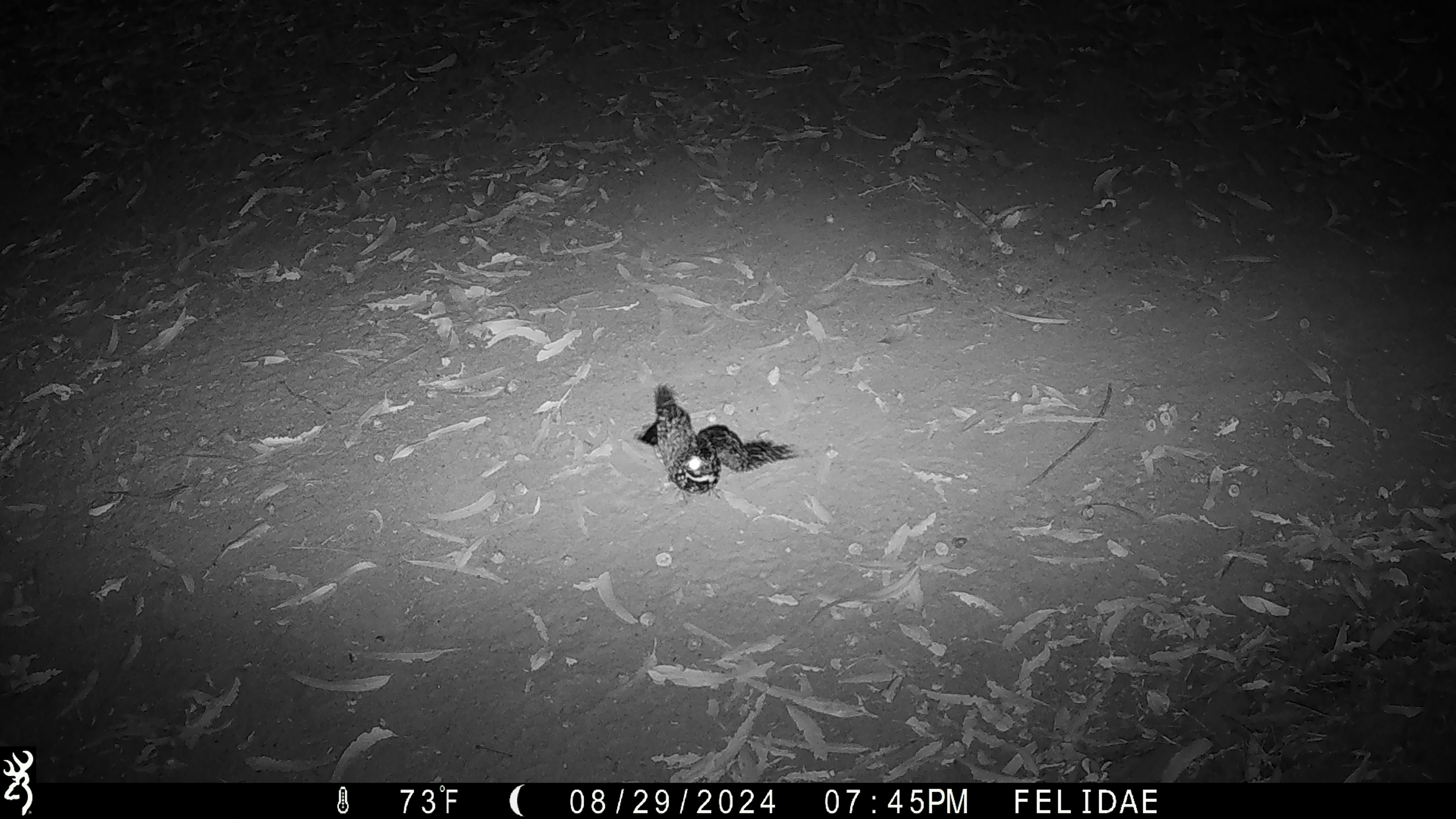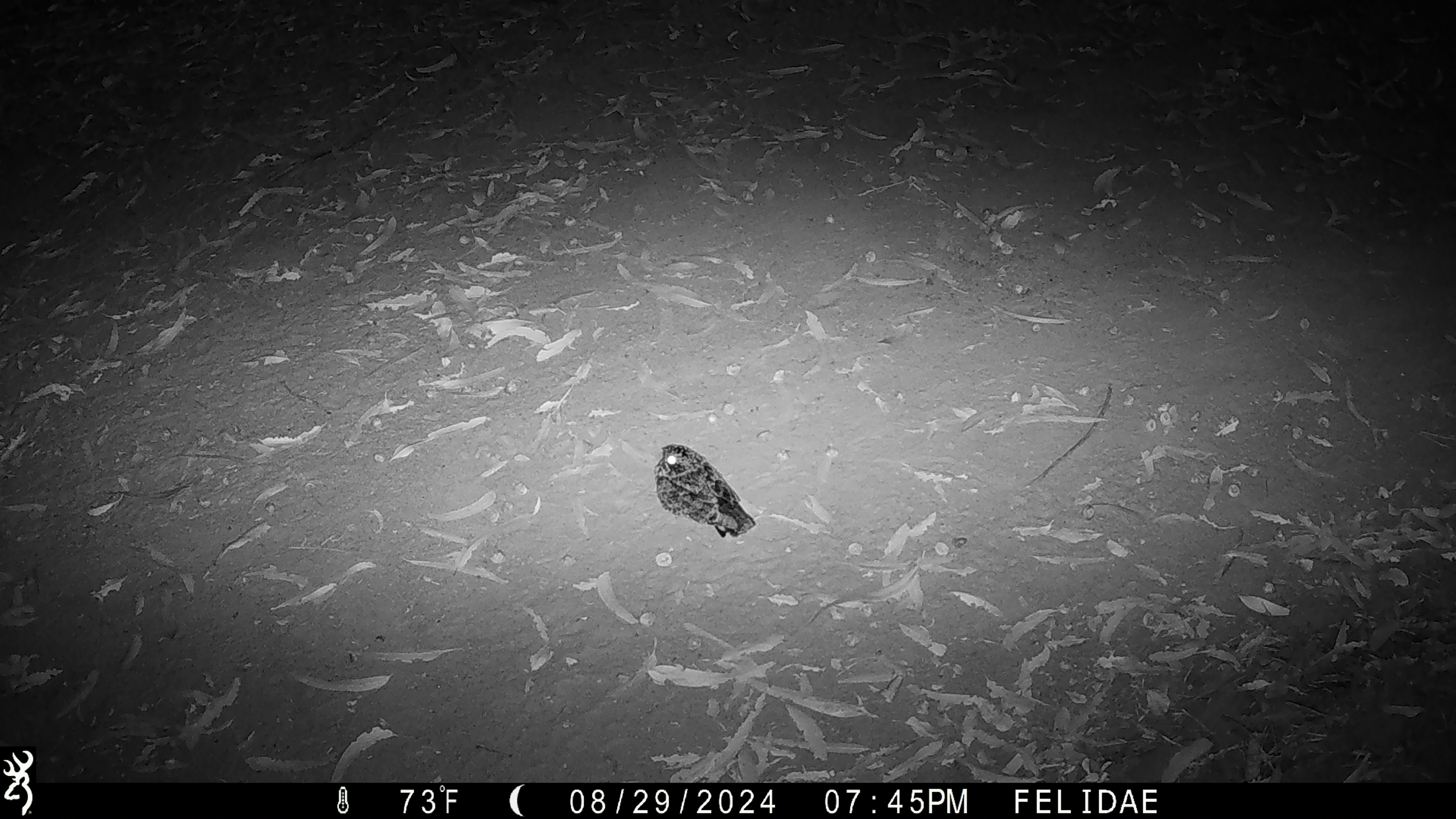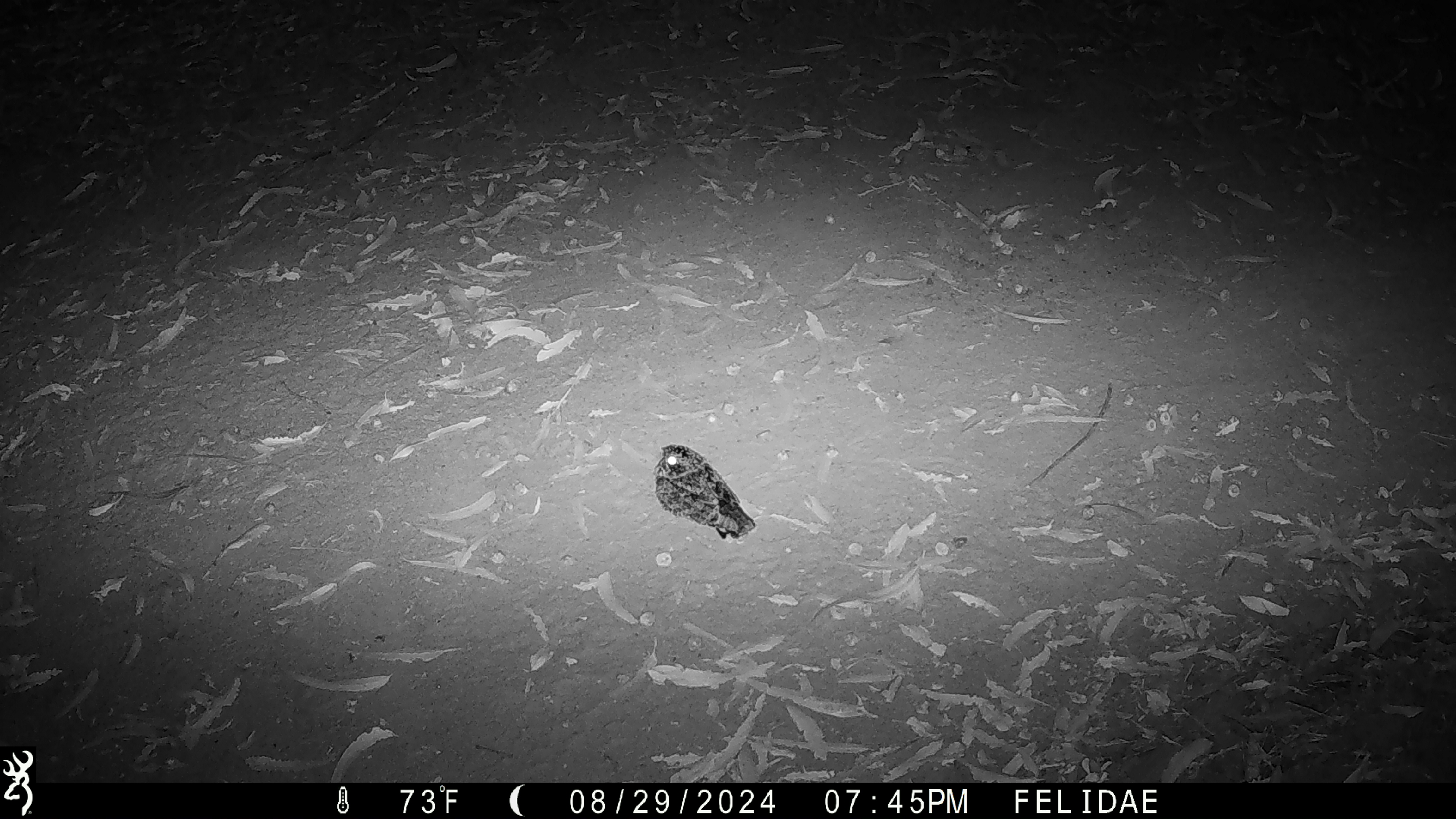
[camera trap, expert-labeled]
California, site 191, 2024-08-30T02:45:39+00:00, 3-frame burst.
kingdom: Animalia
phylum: Chordata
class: Aves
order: Strigiformes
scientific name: Strigiformes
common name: owl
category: unknown owl